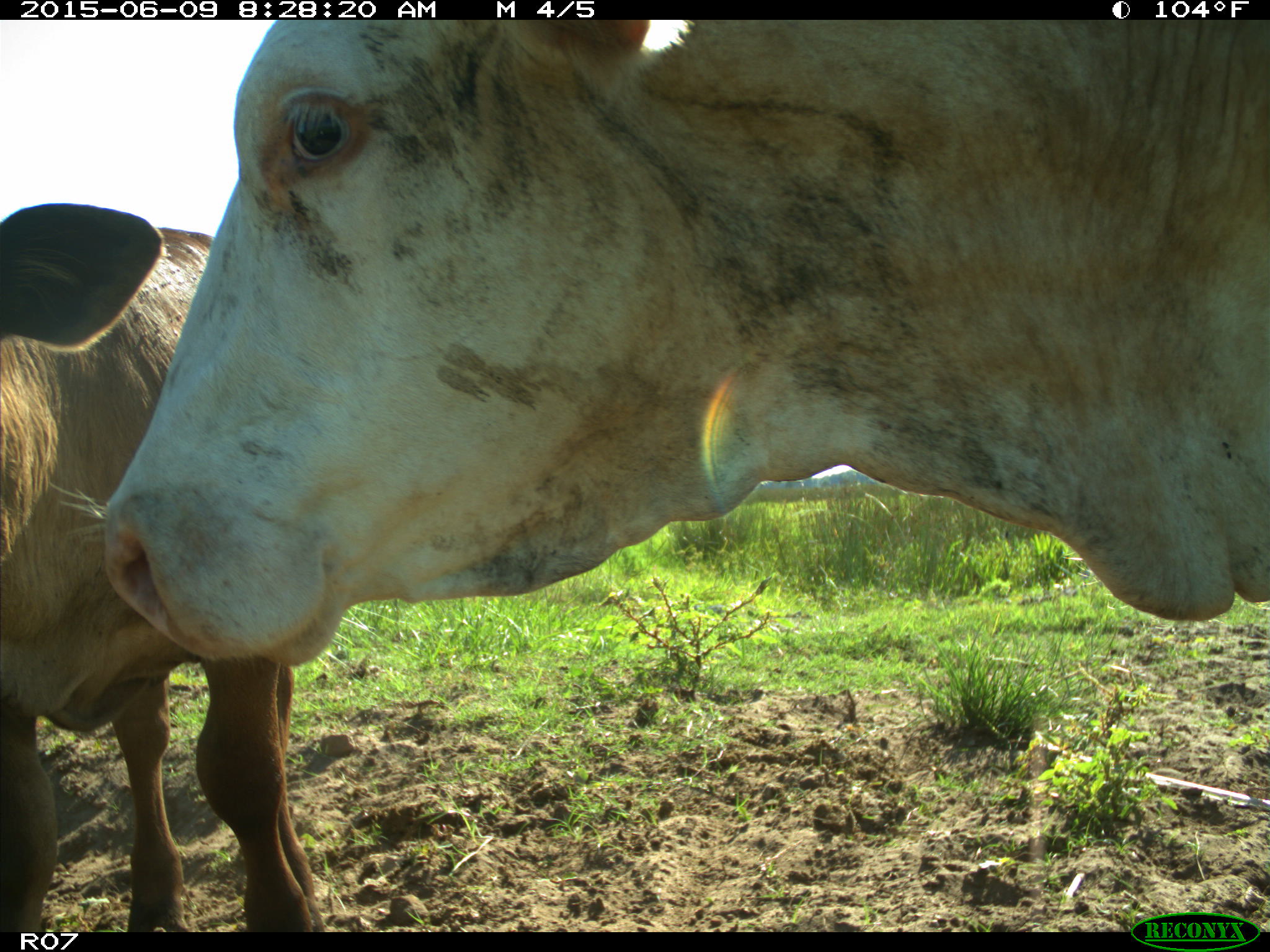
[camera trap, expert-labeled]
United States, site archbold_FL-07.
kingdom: Animalia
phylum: Chordata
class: Mammalia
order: Artiodactyla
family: Bovidae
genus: Bos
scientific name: Bos taurus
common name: domestic cow